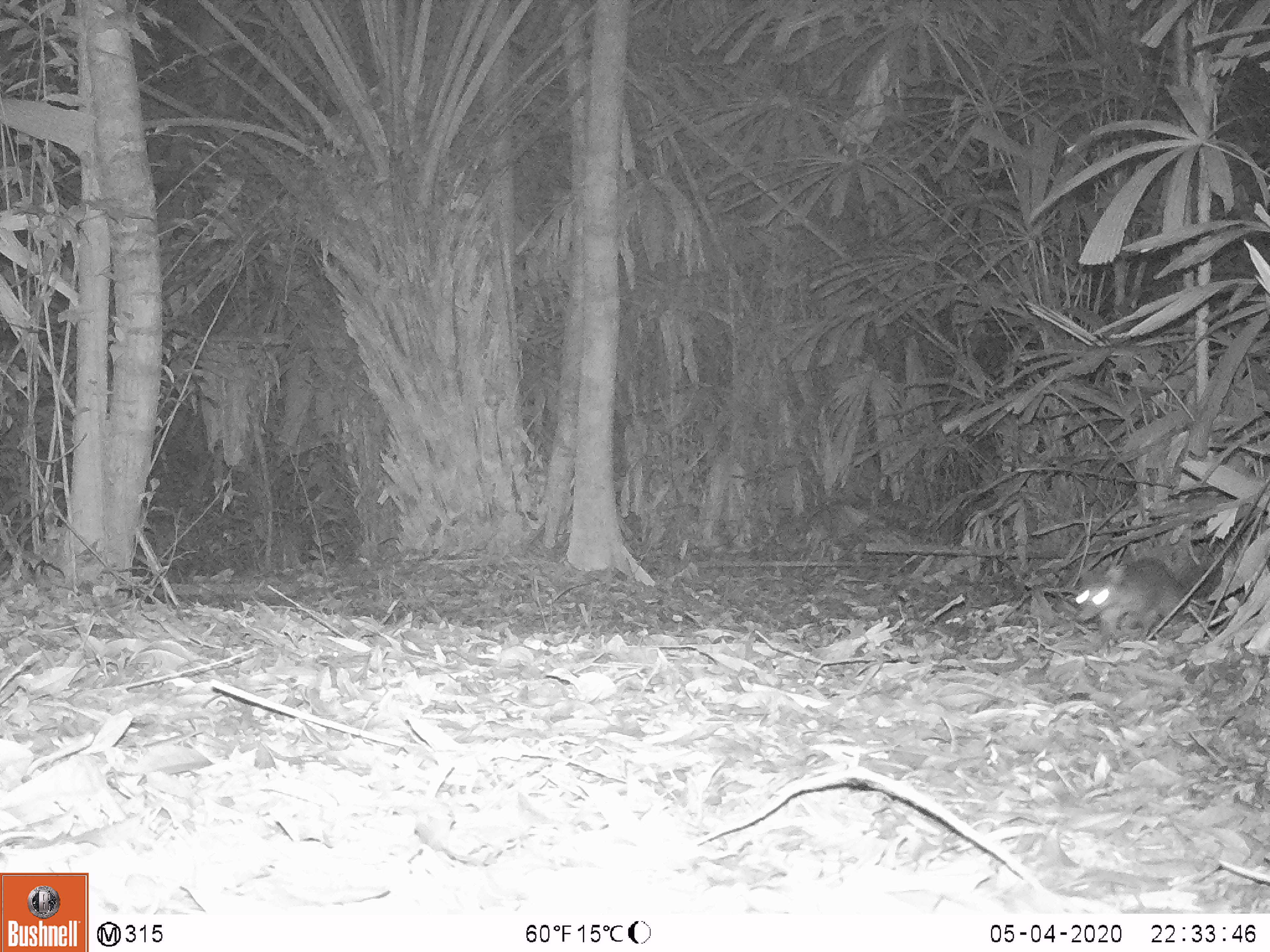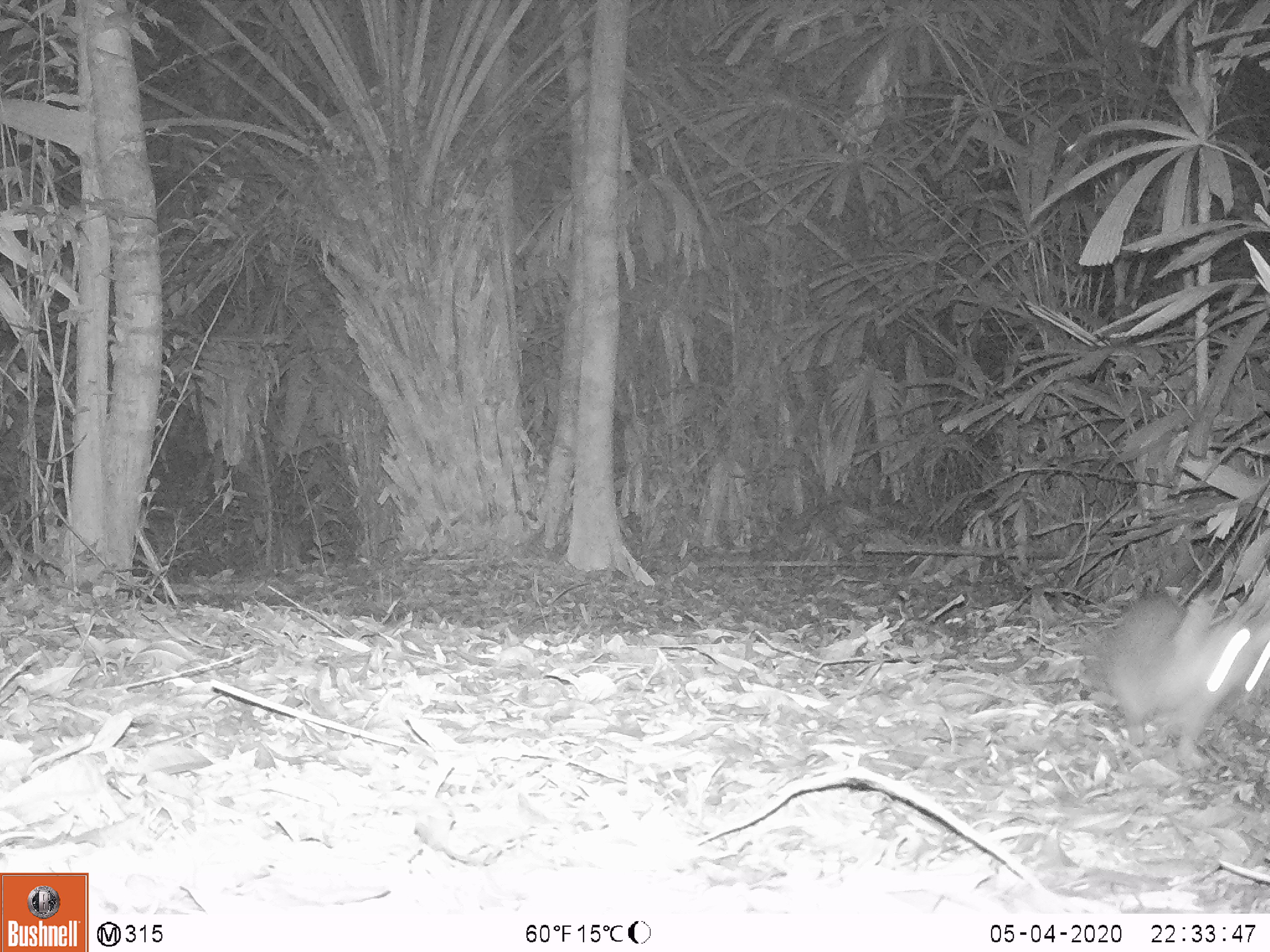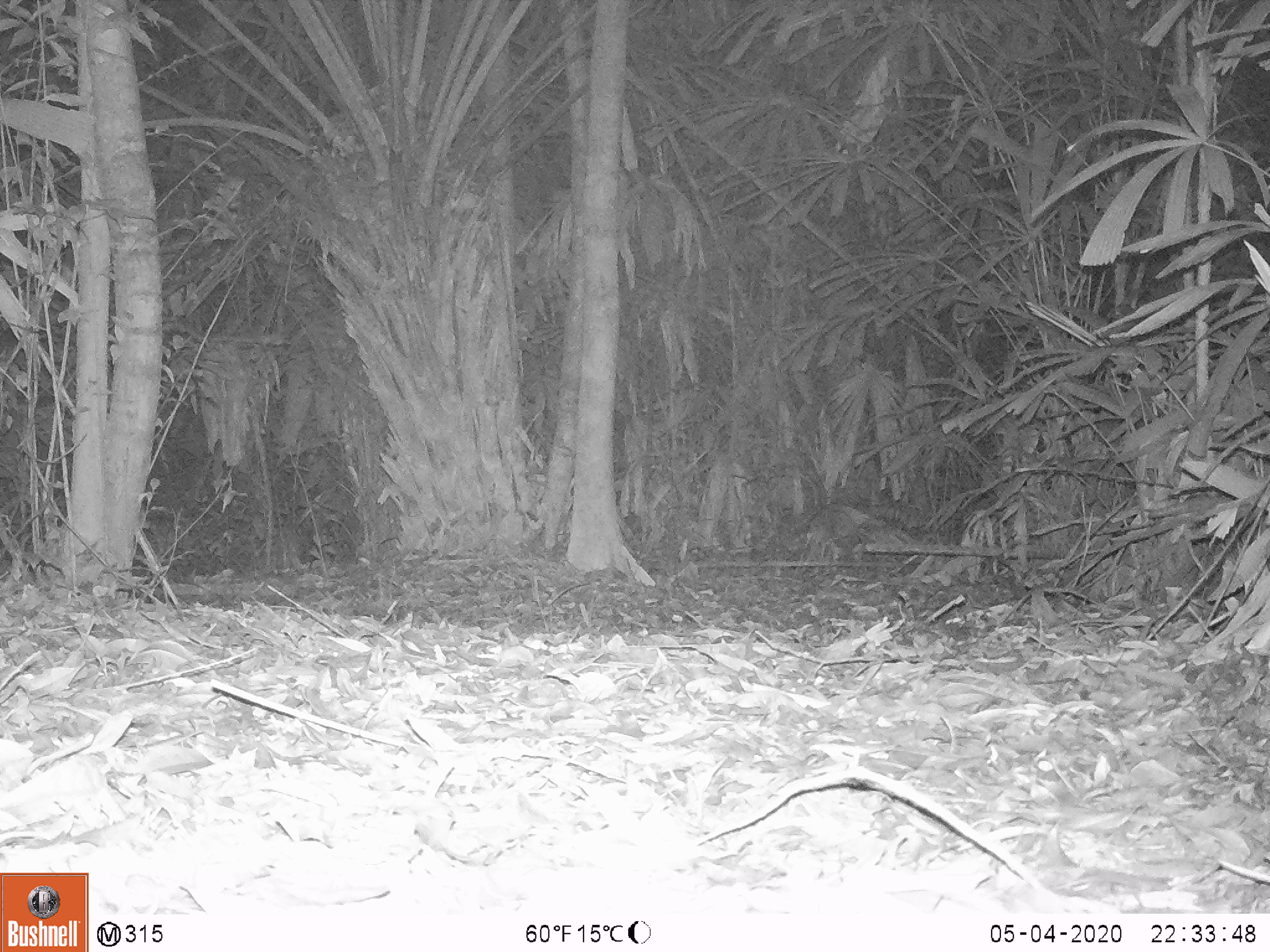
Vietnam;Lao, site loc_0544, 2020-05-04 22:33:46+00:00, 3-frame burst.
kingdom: Animalia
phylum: Chordata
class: Mammalia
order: Rodentia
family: Muridae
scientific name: Muridae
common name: old-world mice and rats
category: unidentified murid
Unidentified murid (old-world mice and rats) (Muridae). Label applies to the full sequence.